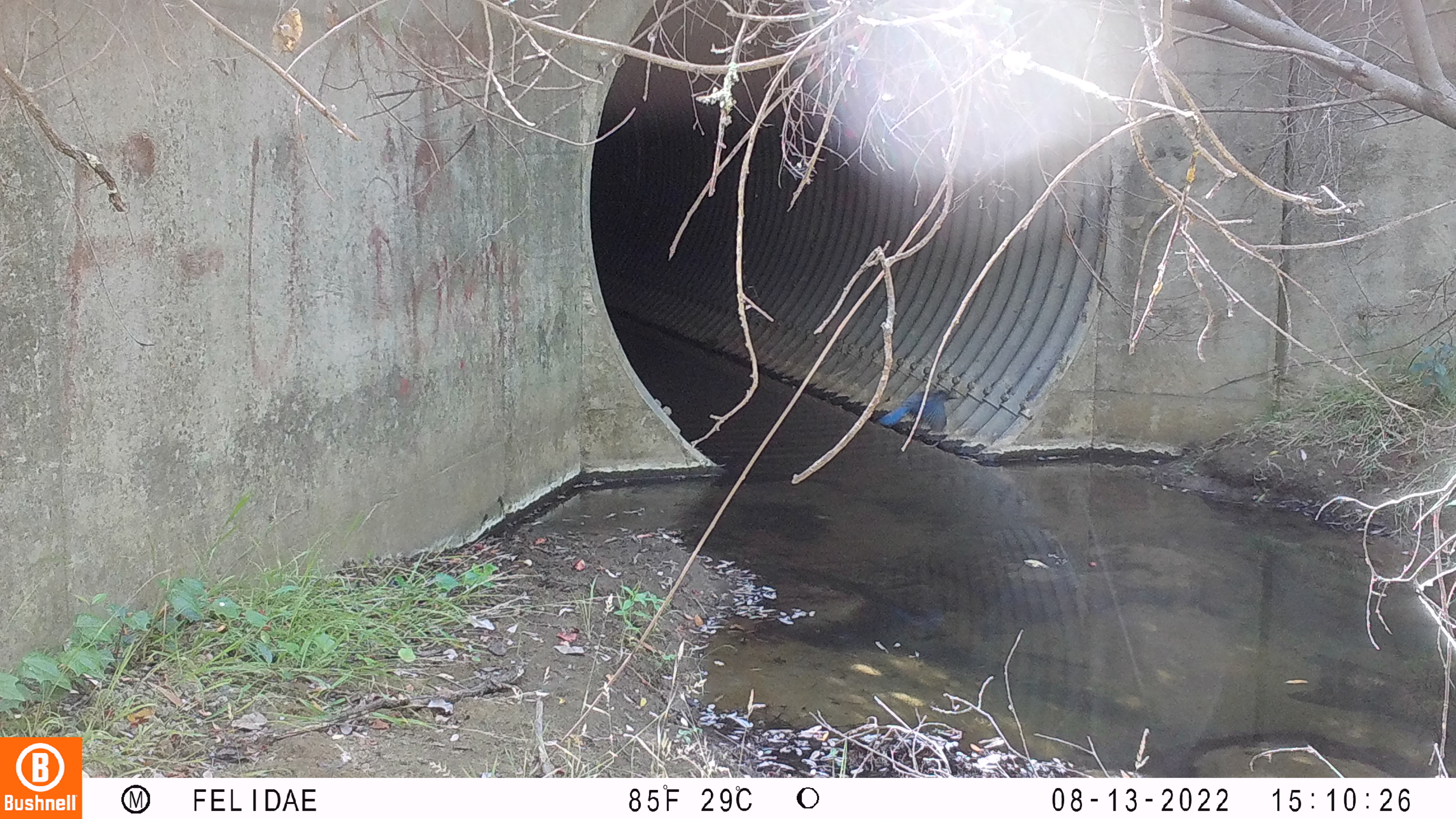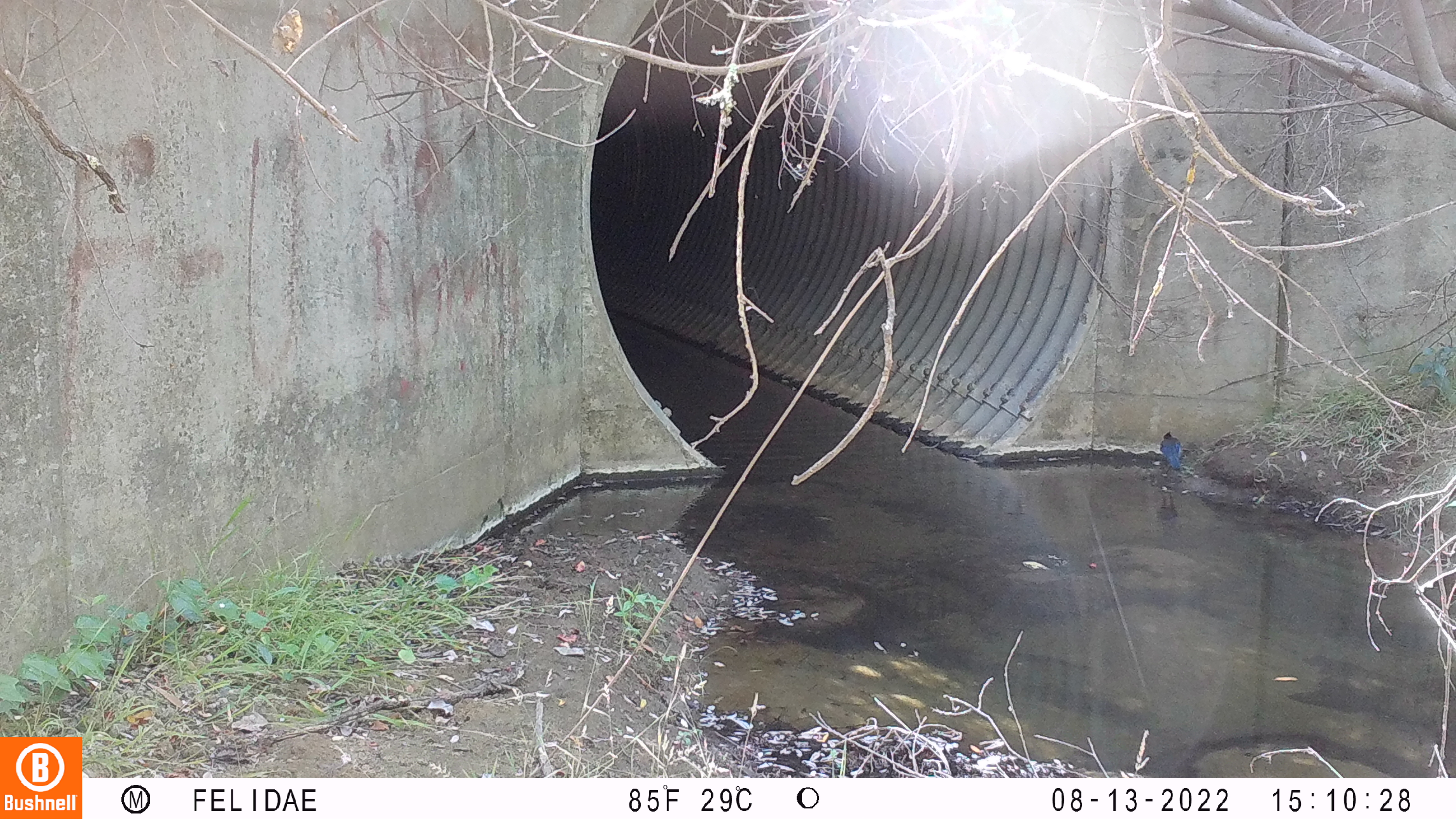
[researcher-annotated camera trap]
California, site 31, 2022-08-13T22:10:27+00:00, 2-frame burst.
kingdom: Animalia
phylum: Chordata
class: Aves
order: Passeriformes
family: Corvidae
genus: Cyanocitta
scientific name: Cyanocitta stelleri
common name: steller's jay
Steller's jay (Cyanocitta stelleri).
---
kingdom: Animalia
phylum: Chordata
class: Aves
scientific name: Aves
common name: bird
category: unknown bird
Unknown bird (bird) (Aves).